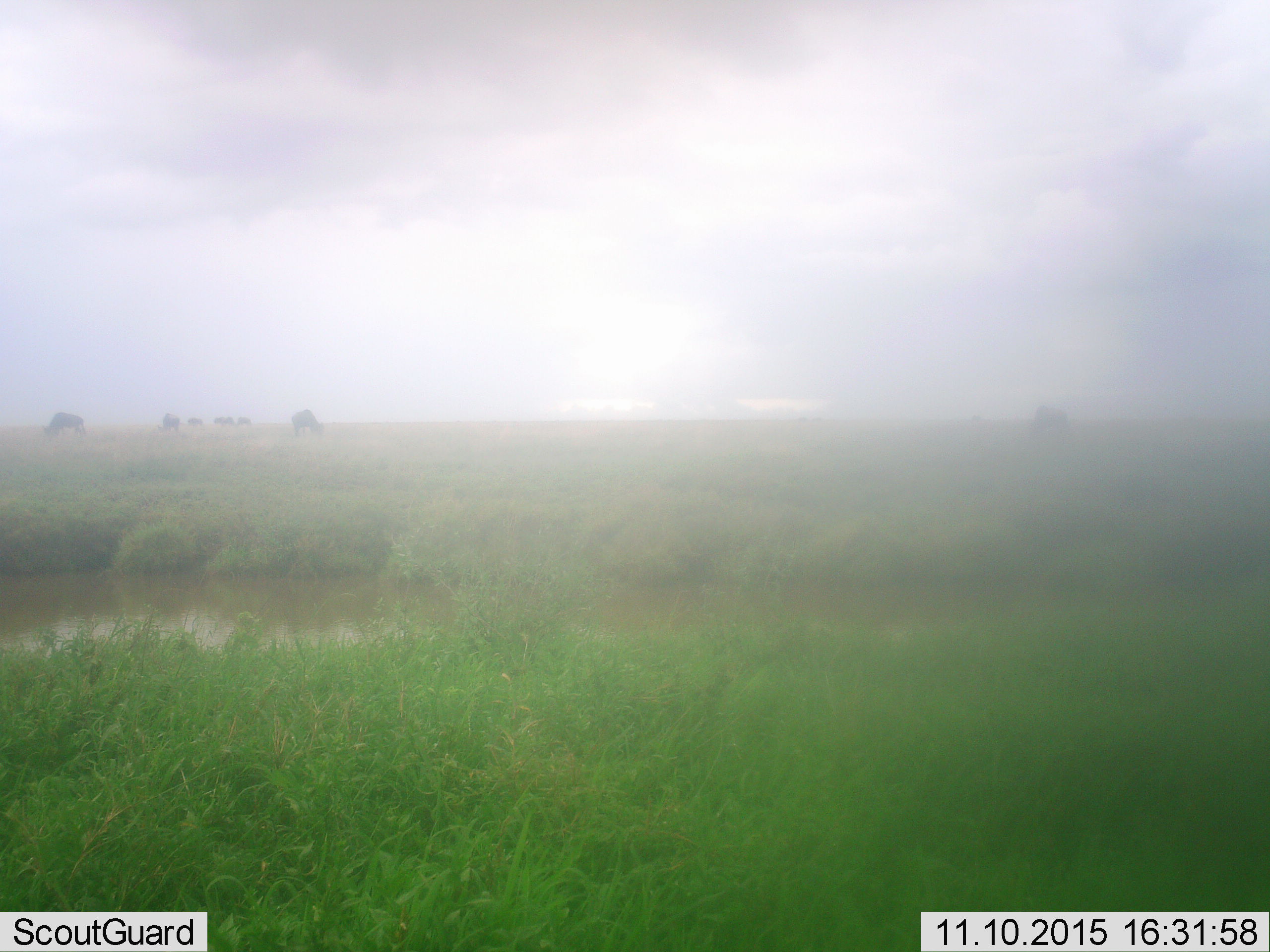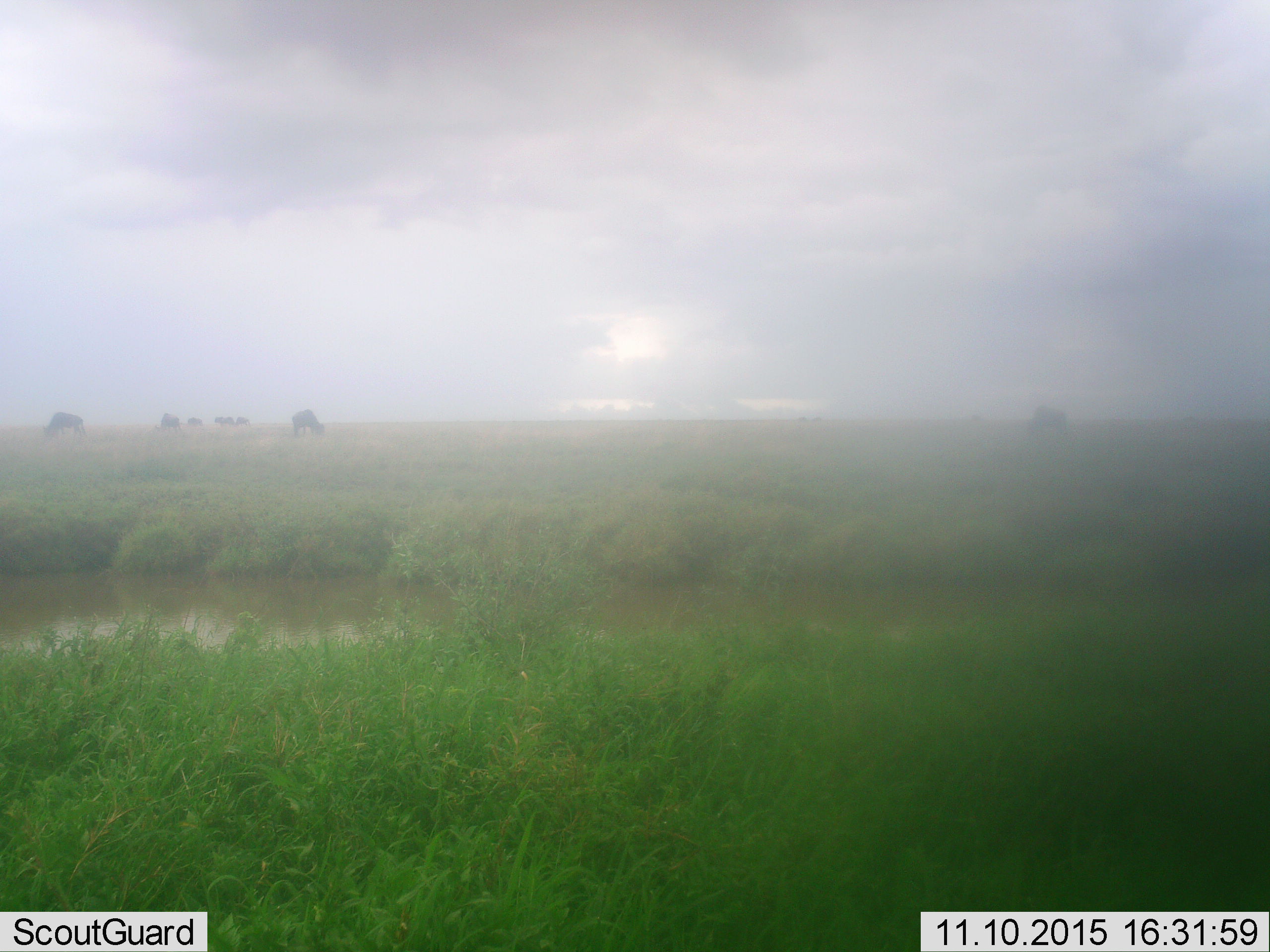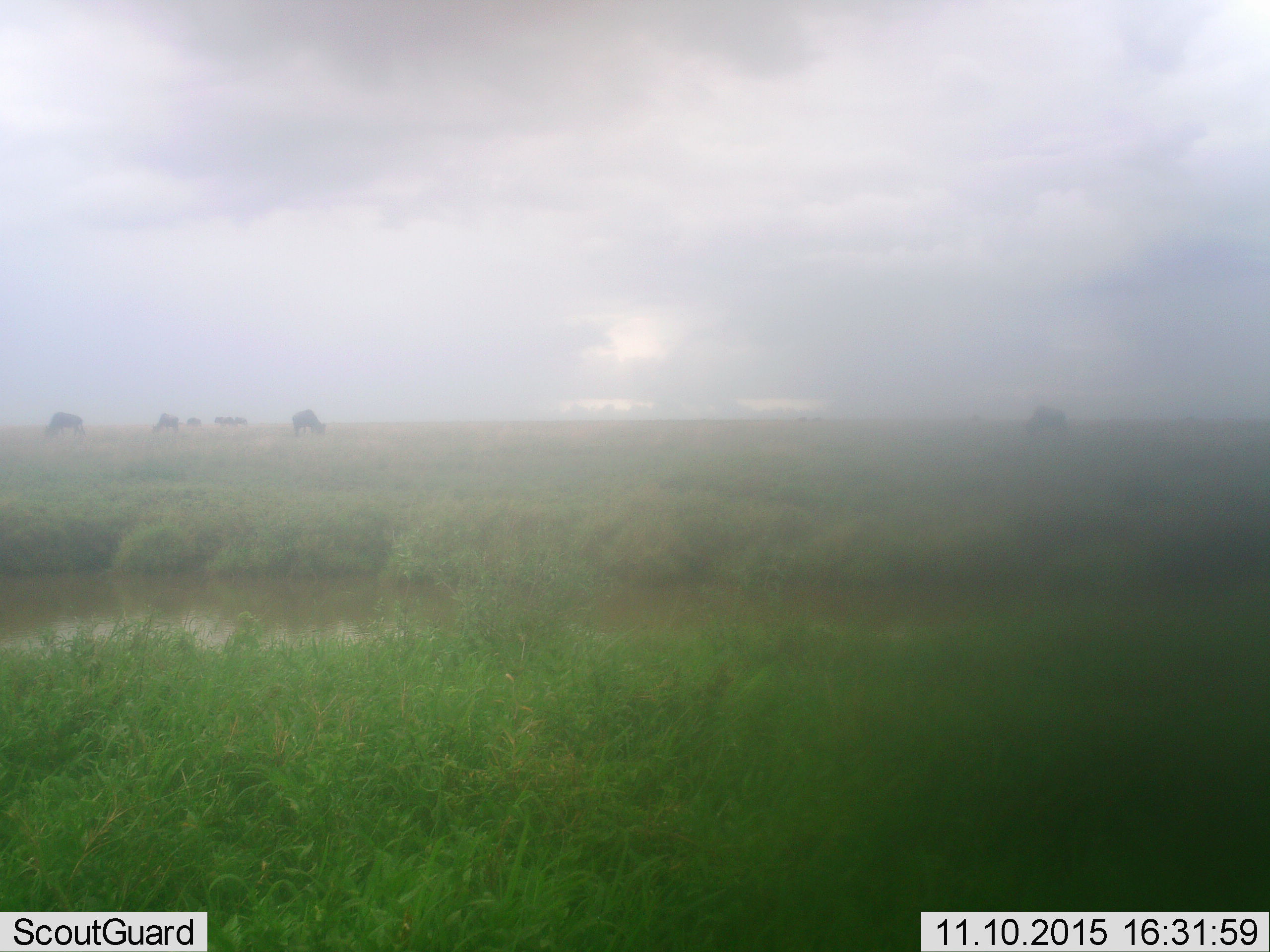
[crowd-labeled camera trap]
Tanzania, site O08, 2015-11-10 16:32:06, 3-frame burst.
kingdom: Animalia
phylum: Chordata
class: Mammalia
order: Artiodactyla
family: Bovidae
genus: Connochaetes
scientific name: Connochaetes taurinus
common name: blue wildebeest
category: wildebeest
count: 8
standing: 50%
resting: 0%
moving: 33%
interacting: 0%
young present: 0%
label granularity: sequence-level